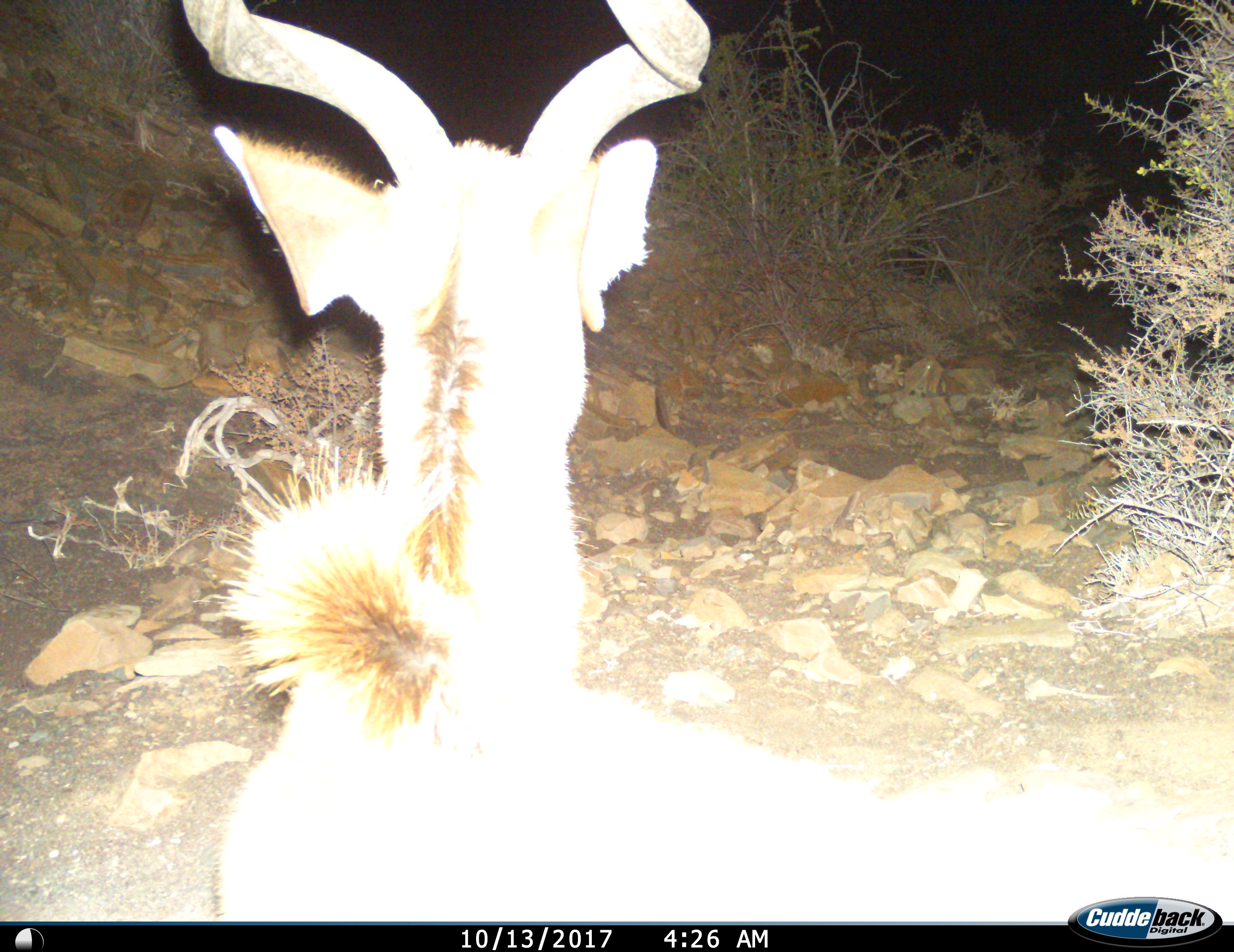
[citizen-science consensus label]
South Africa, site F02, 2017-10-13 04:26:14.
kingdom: Animalia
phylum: Chordata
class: Mammalia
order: Artiodactyla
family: Bovidae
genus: Tragelaphus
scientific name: Tragelaphus strepsiceros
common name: greater kudu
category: kudu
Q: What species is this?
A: Kudu (greater kudu) (Tragelaphus strepsiceros).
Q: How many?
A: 1.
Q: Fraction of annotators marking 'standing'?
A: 88%.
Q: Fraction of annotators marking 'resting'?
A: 12%.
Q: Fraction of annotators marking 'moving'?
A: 12%.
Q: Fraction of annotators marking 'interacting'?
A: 0%.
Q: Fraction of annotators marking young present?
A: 0%.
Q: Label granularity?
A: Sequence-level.